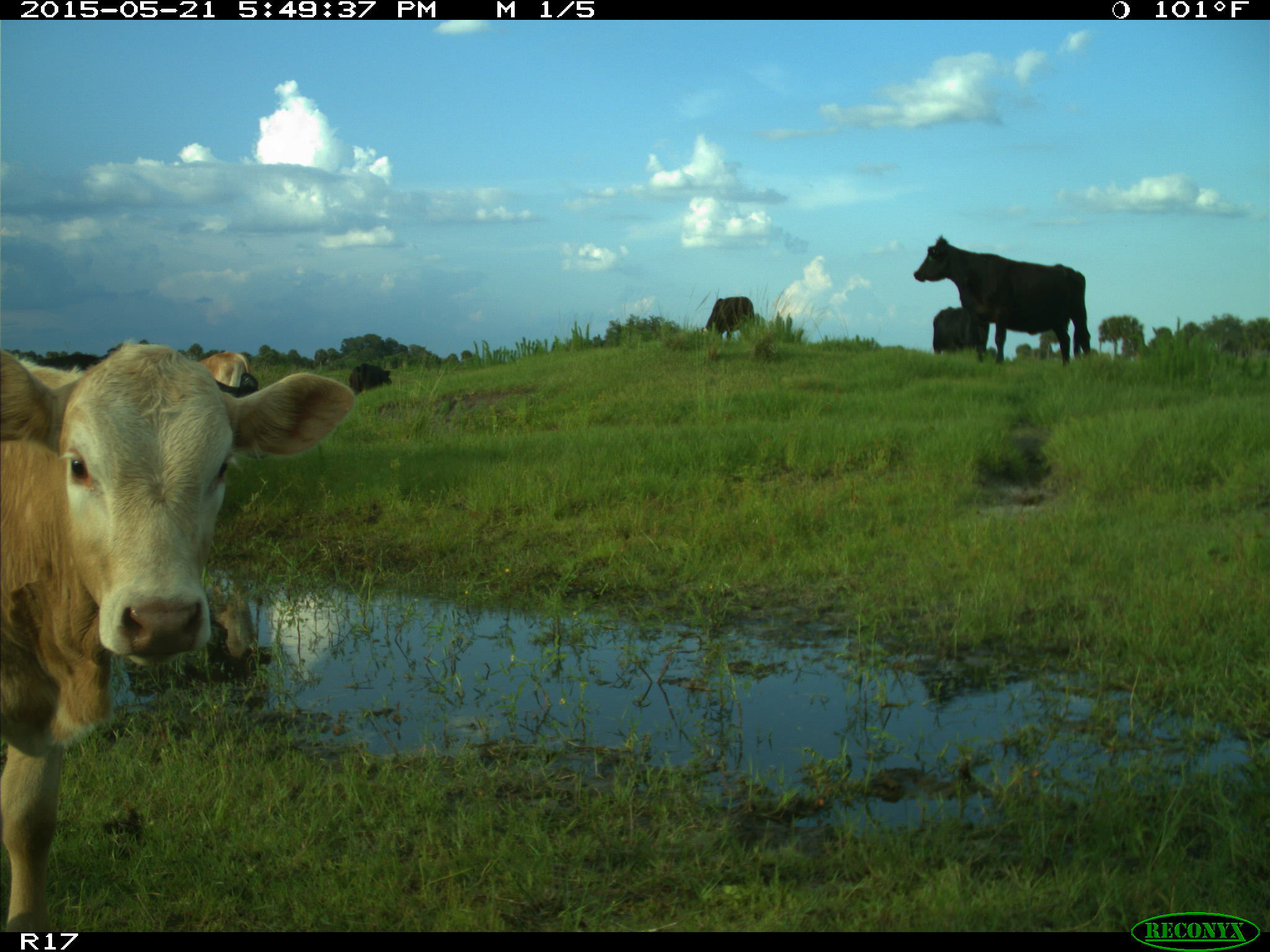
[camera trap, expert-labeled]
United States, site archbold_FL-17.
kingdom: Animalia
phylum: Chordata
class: Mammalia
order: Artiodactyla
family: Bovidae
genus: Bos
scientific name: Bos taurus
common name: domestic cow